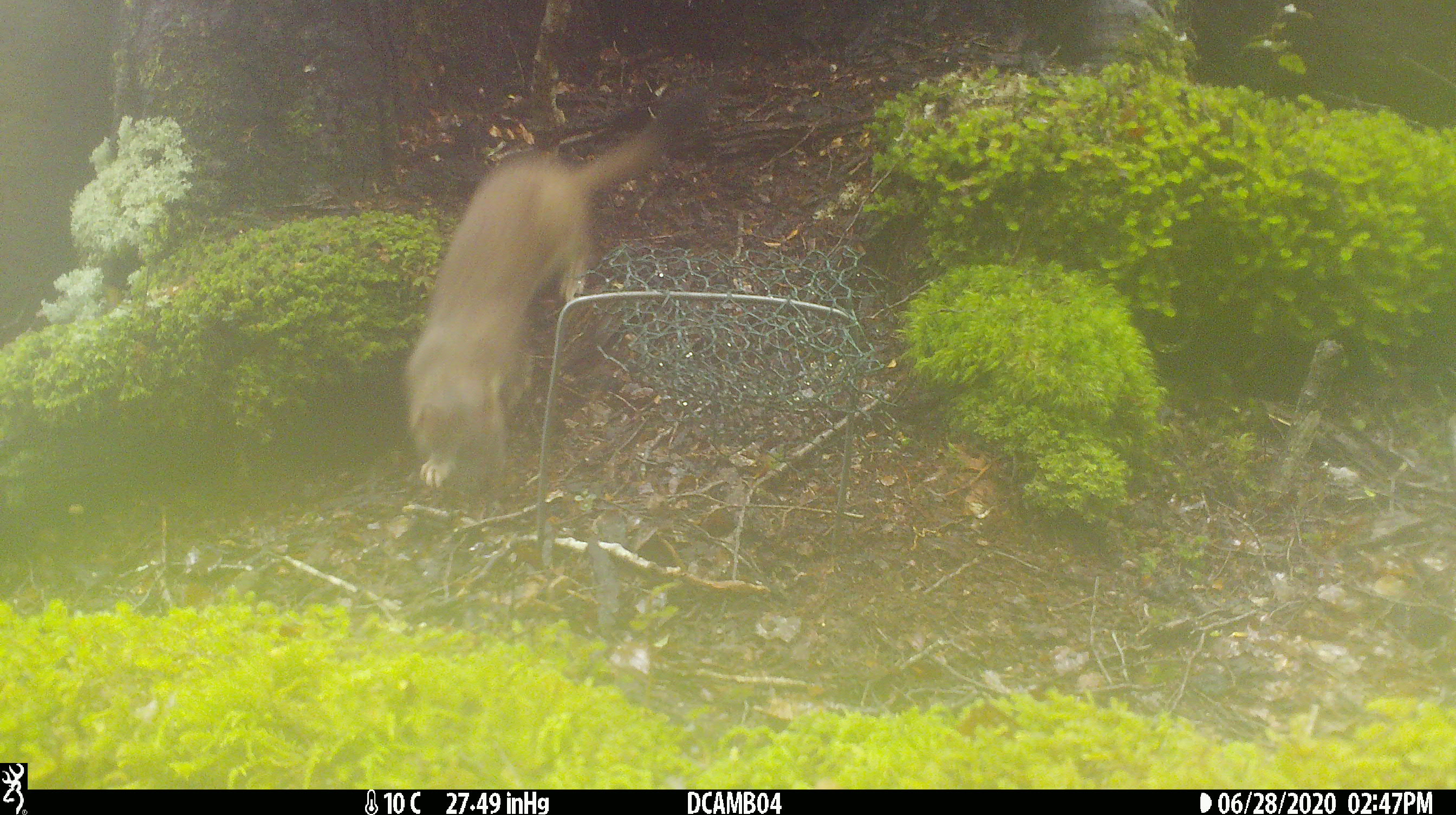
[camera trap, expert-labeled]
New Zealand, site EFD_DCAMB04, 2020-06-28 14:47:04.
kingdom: Animalia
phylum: Chordata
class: Mammalia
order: Carnivora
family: Mustelidae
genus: Mustela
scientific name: Mustela erminea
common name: stoat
Stoat (Mustela erminea).